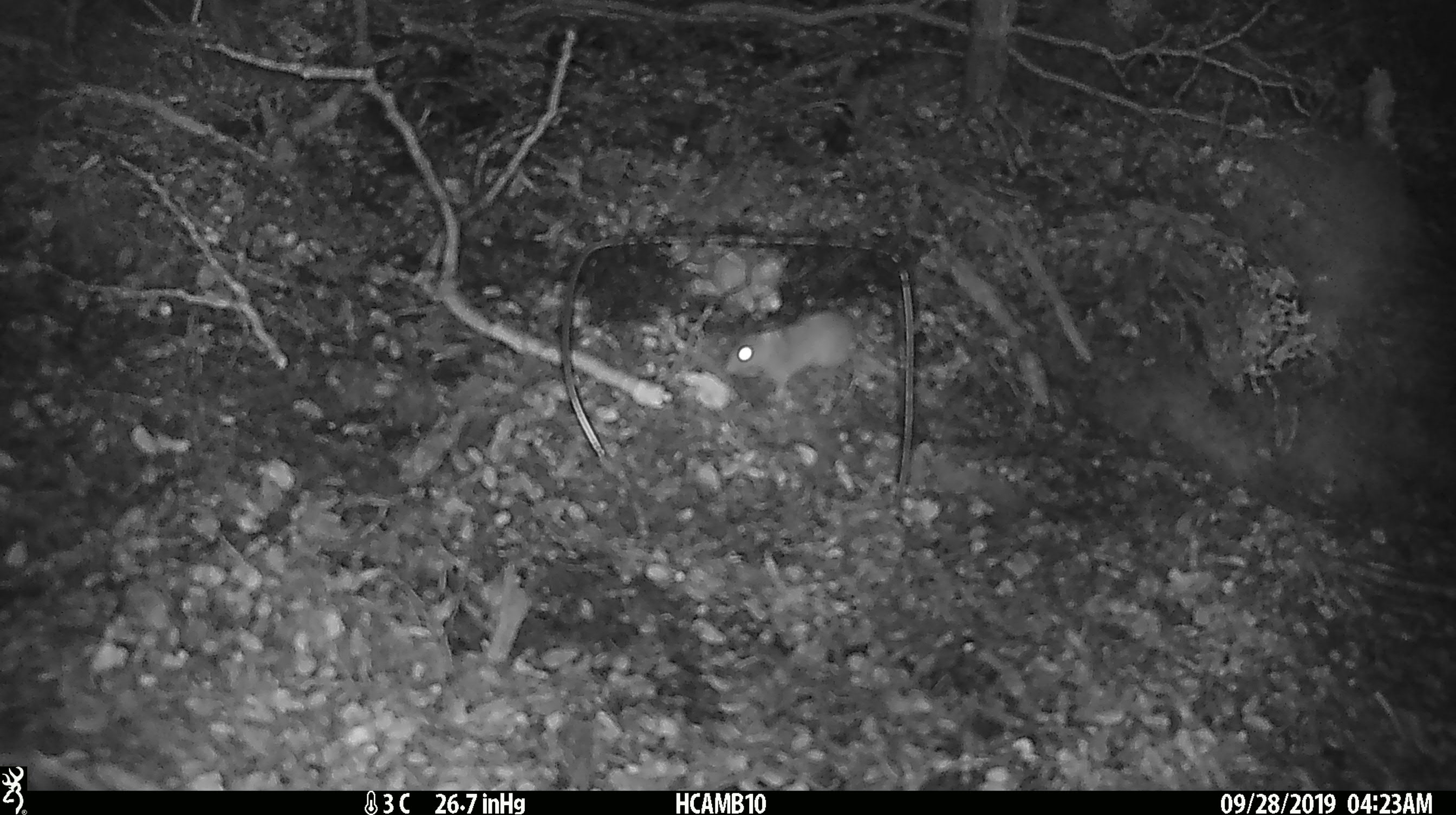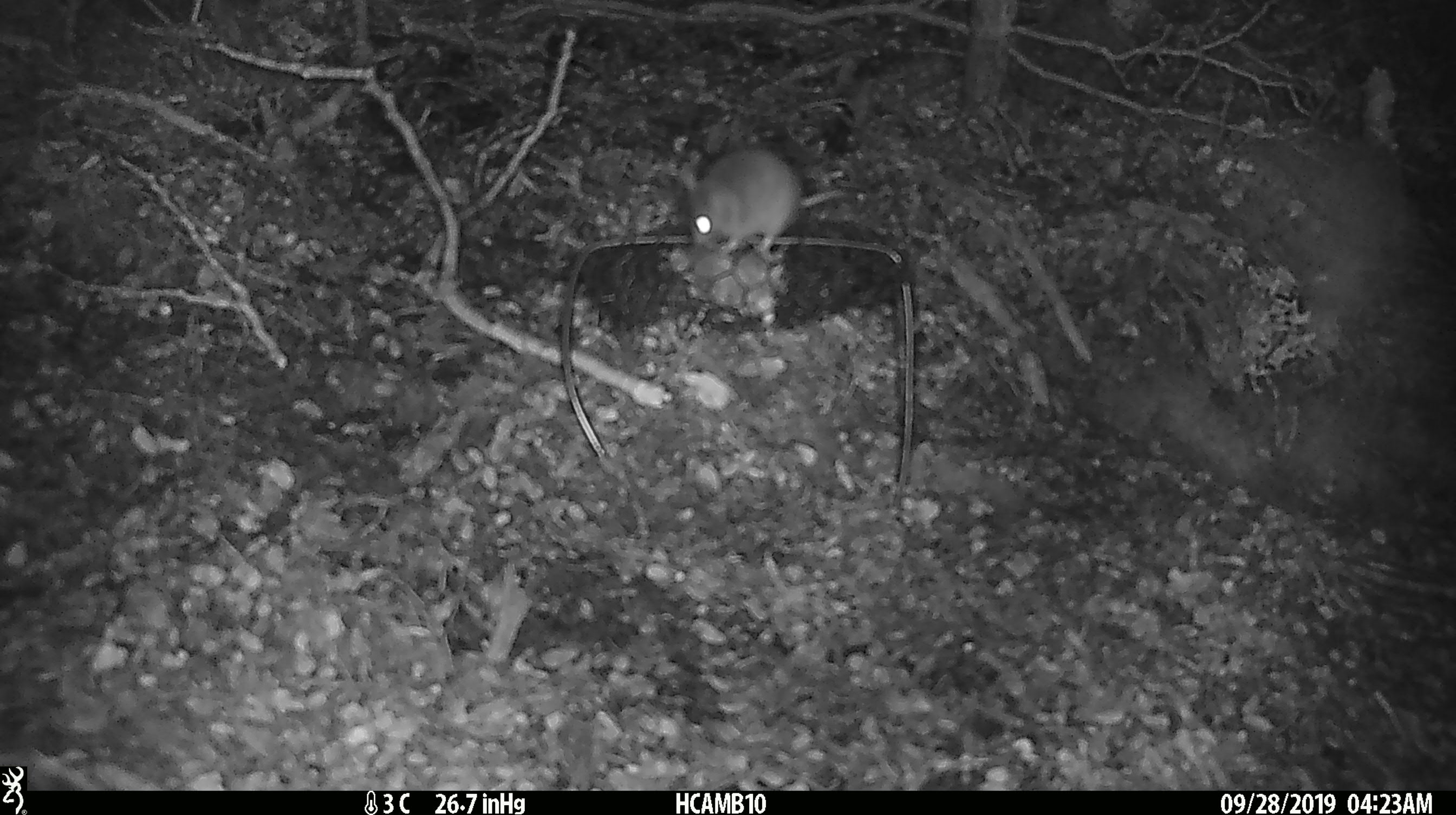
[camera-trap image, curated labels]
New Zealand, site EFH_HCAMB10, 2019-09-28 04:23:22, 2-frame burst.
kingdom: Animalia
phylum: Chordata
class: Mammalia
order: Rodentia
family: Muridae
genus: Mus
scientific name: Mus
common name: mouse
Mouse (Mus).